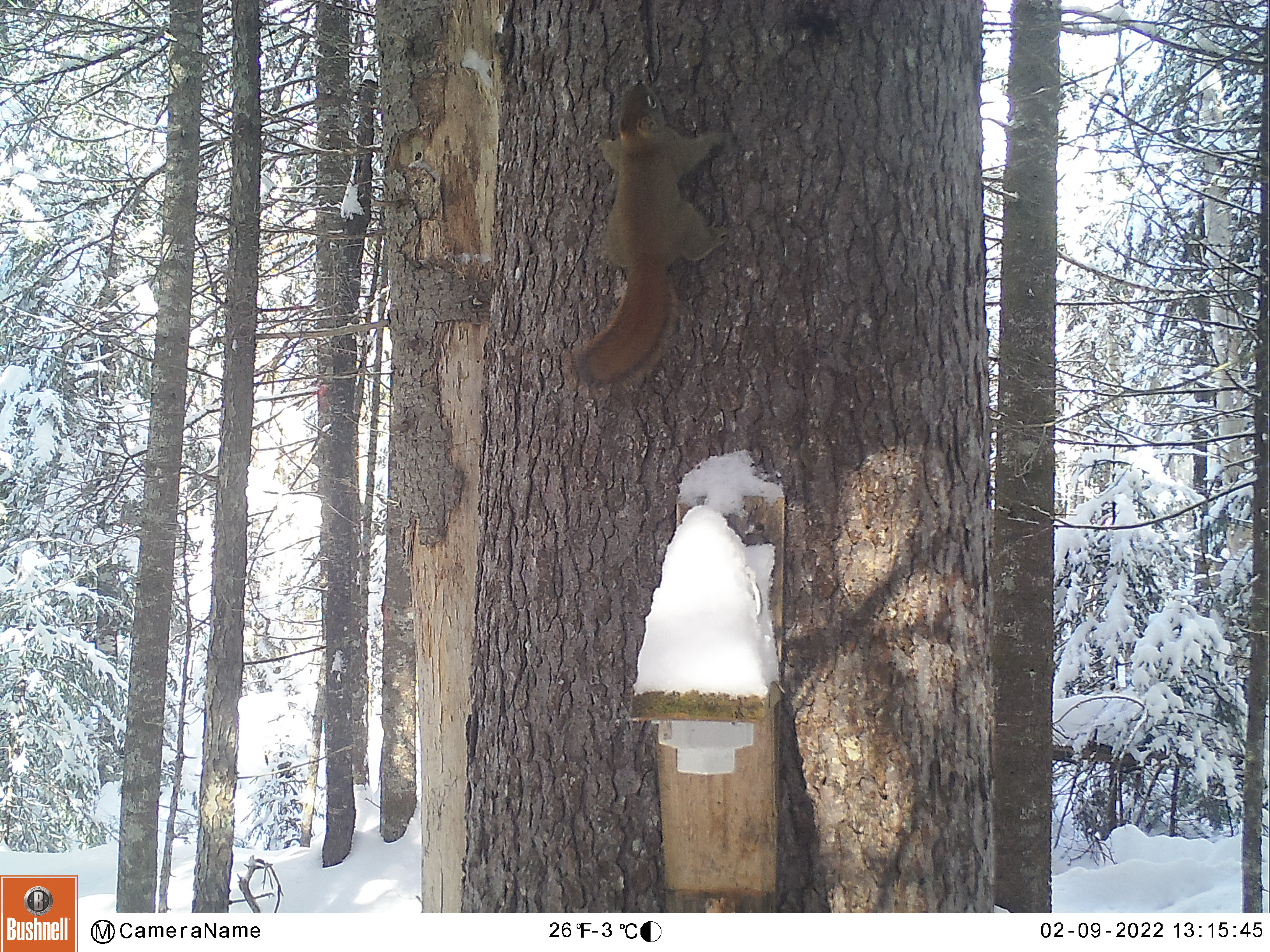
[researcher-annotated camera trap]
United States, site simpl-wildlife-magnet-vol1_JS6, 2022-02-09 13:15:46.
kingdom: Animalia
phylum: Chordata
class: Mammalia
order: Rodentia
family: Sciuridae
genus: Tamiasciurus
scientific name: Tamiasciurus hudsonicus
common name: red squirrel